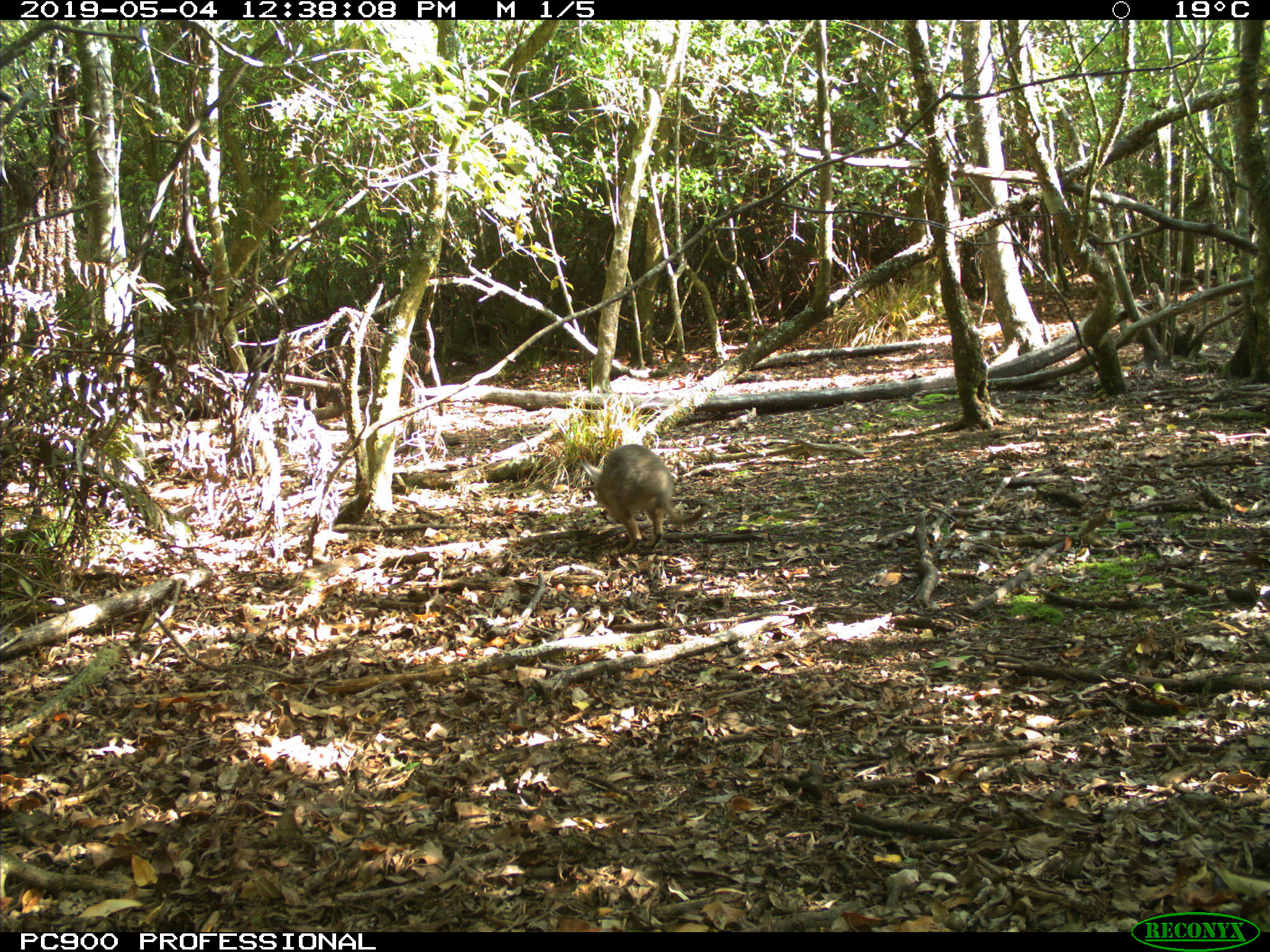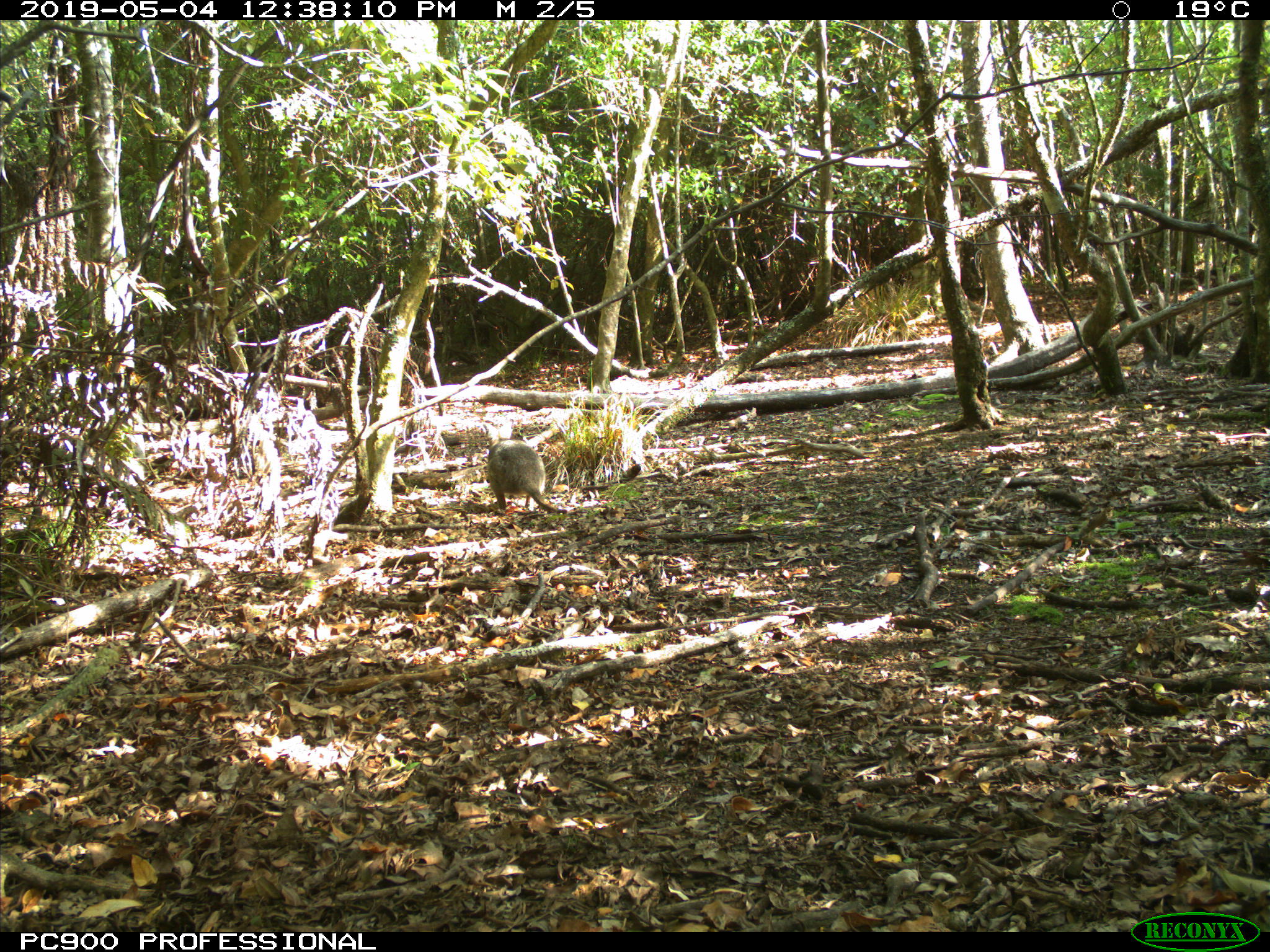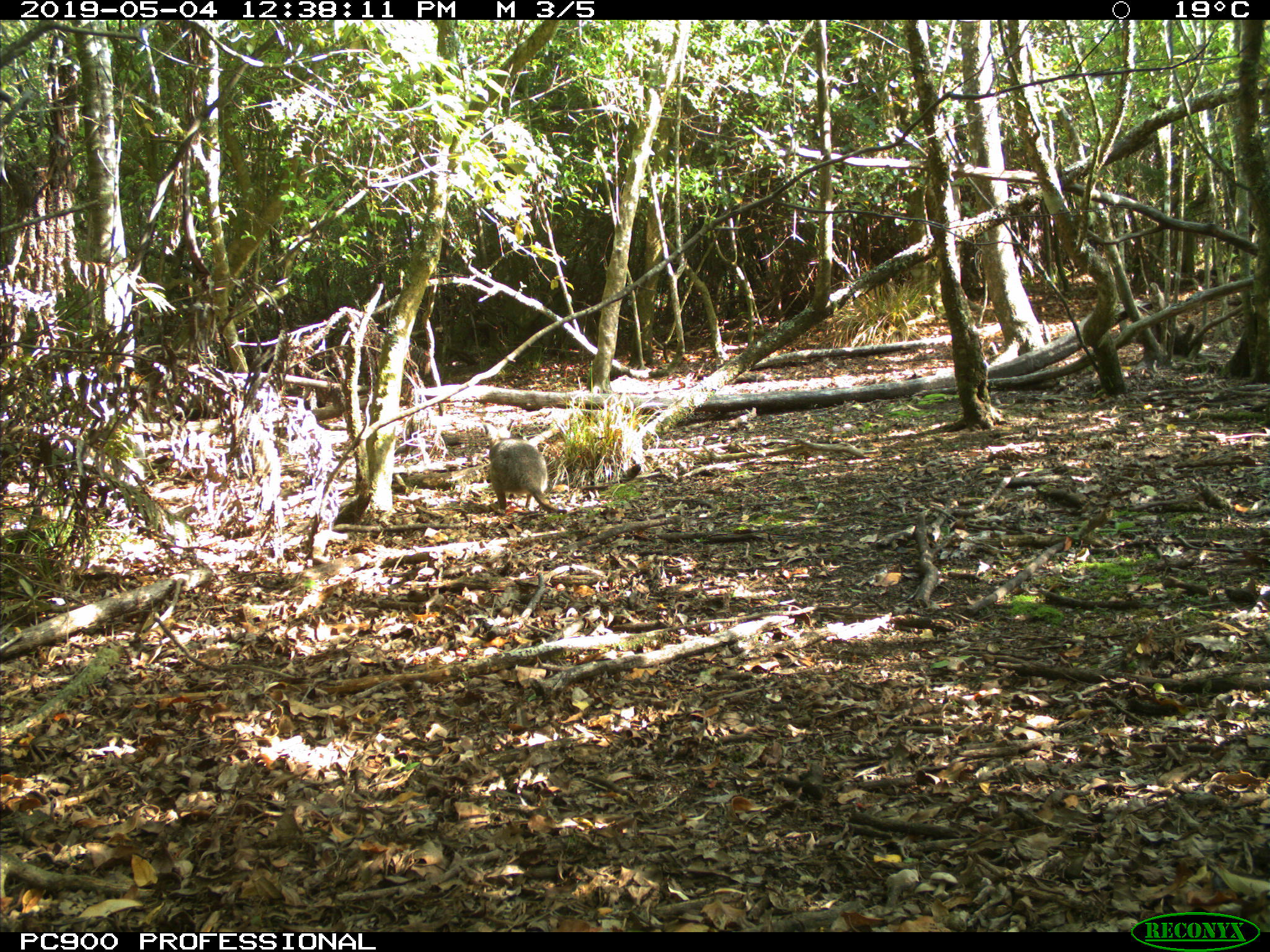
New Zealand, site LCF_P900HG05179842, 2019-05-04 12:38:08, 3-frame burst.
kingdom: Animalia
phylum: Chordata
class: Mammalia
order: Diprotodontia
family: Macropodidae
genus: Notamacropus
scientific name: Notamacropus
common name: wallaby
Wallaby (Notamacropus).